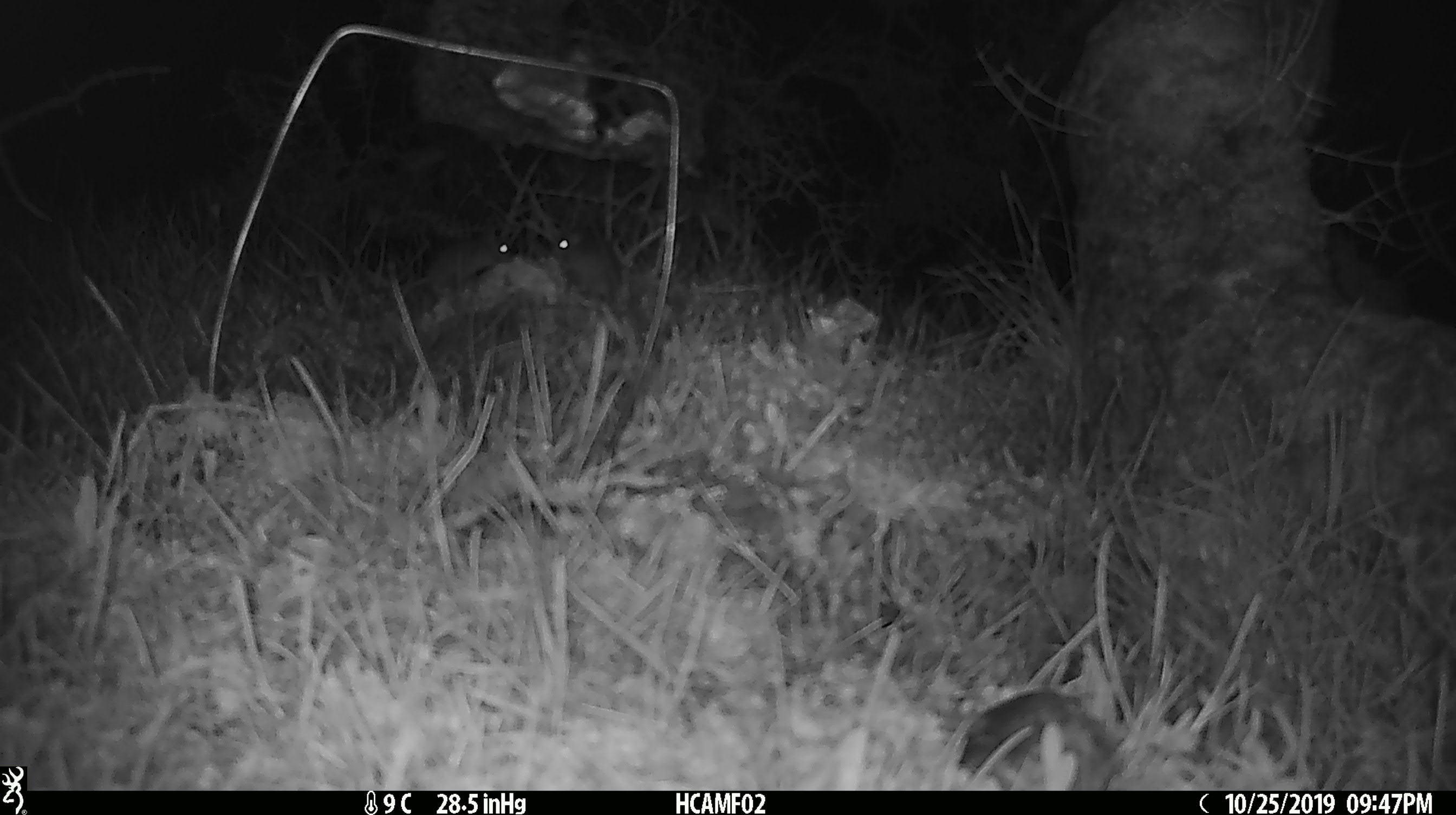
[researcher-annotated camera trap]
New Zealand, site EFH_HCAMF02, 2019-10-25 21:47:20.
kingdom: Animalia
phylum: Chordata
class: Mammalia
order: Rodentia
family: Muridae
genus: Mus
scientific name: Mus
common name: mouse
Mouse (Mus).